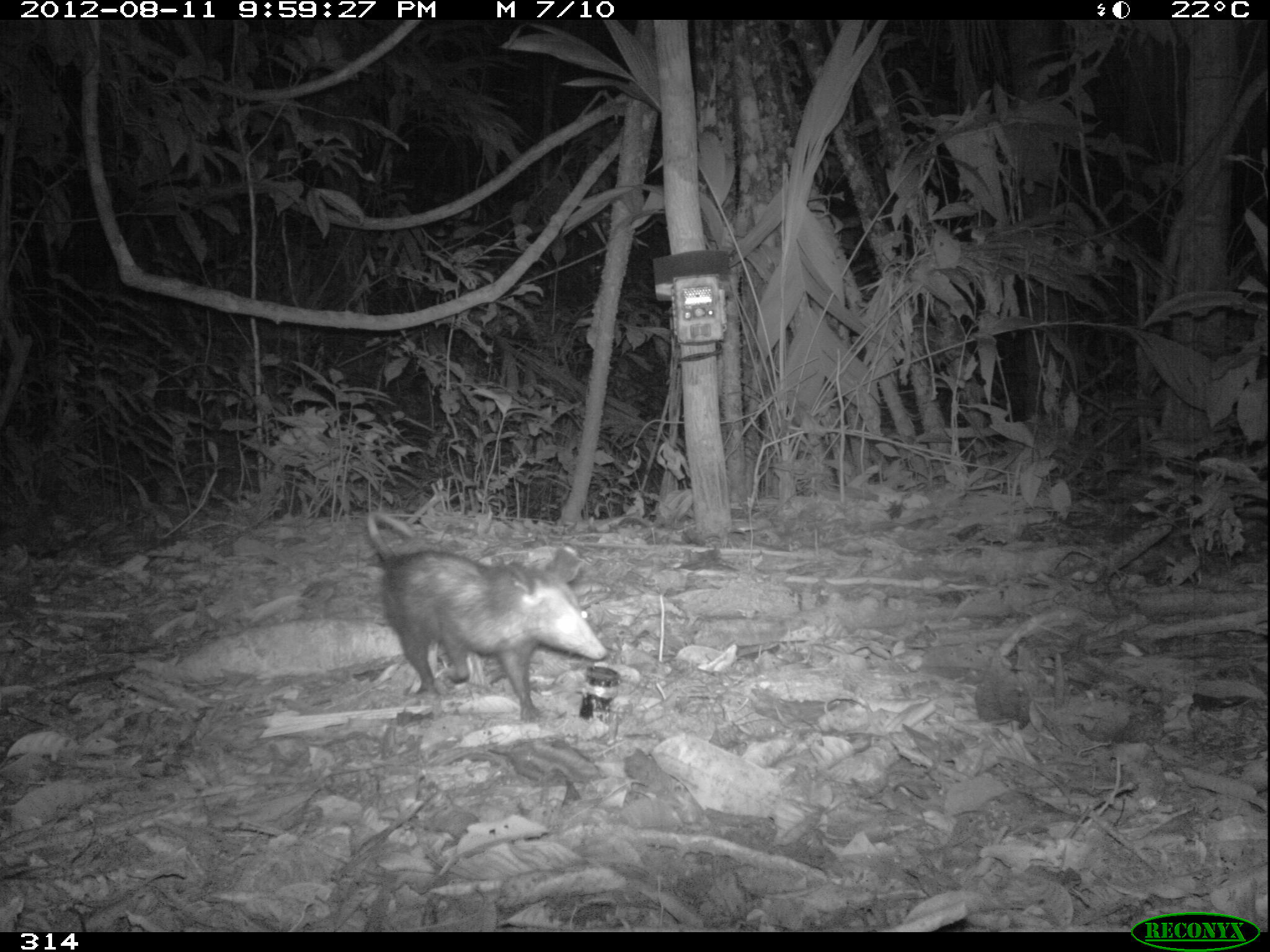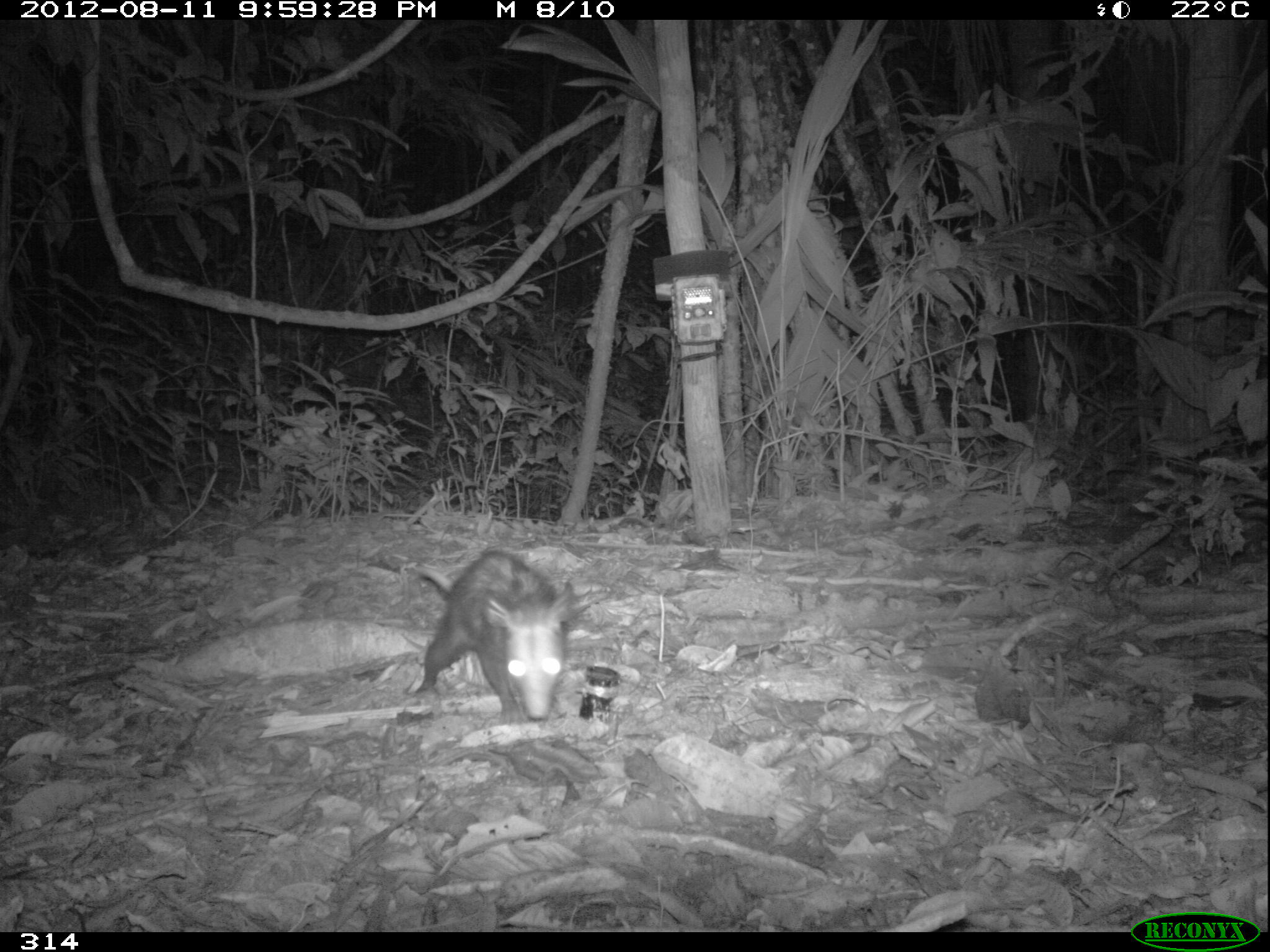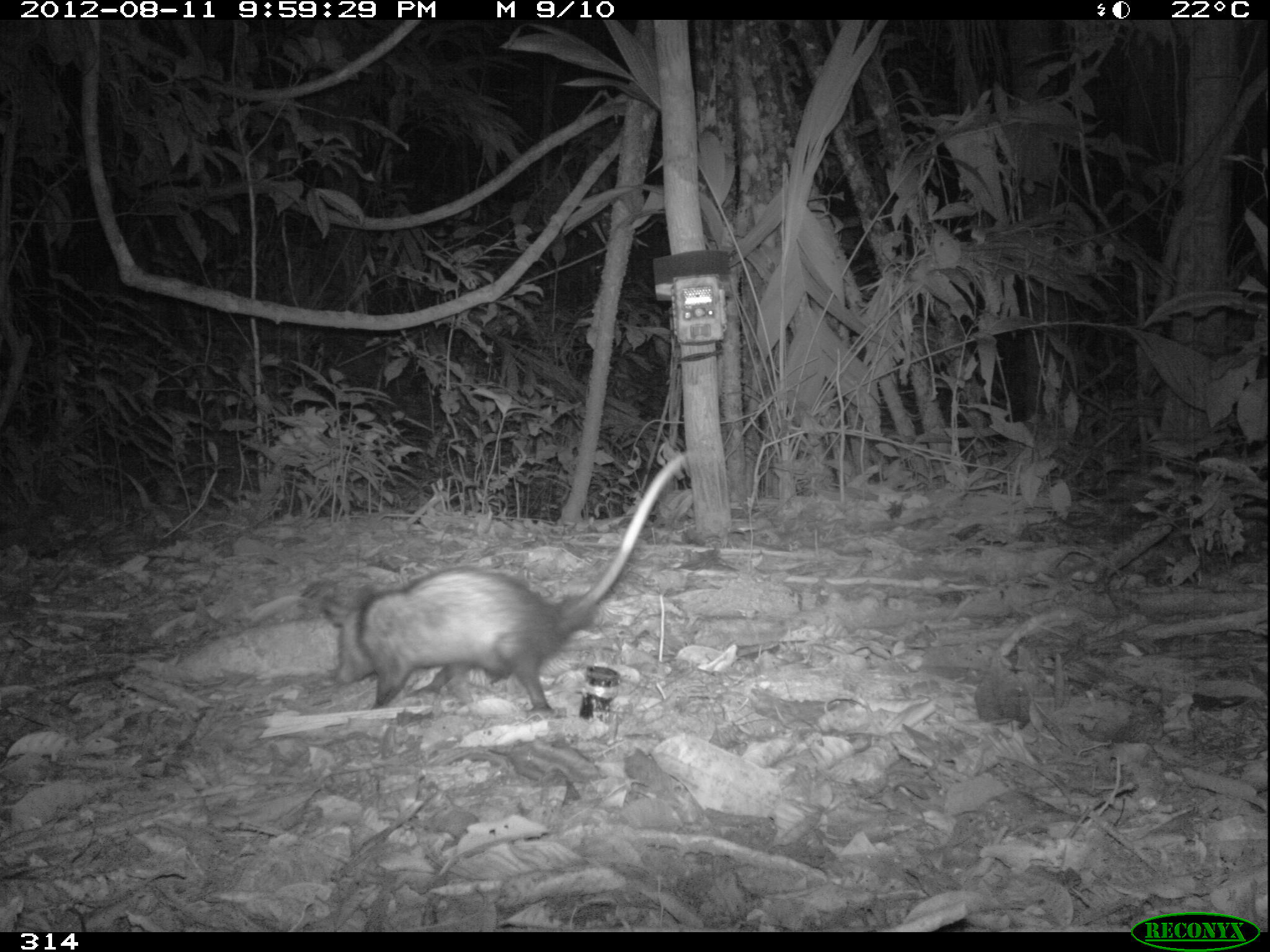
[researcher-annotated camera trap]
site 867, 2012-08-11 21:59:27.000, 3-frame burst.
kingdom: Animalia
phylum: Chordata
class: Mammalia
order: Didelphimorphia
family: Didelphidae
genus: Didelphis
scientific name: Didelphis marsupialis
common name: southern opossum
Didelphis marsupialis (southern opossum).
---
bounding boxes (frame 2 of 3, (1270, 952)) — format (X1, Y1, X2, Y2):
didelphis marsupialis: (413, 548, 577, 723)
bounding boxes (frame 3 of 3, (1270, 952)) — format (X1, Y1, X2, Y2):
didelphis marsupialis: (319, 450, 690, 714)